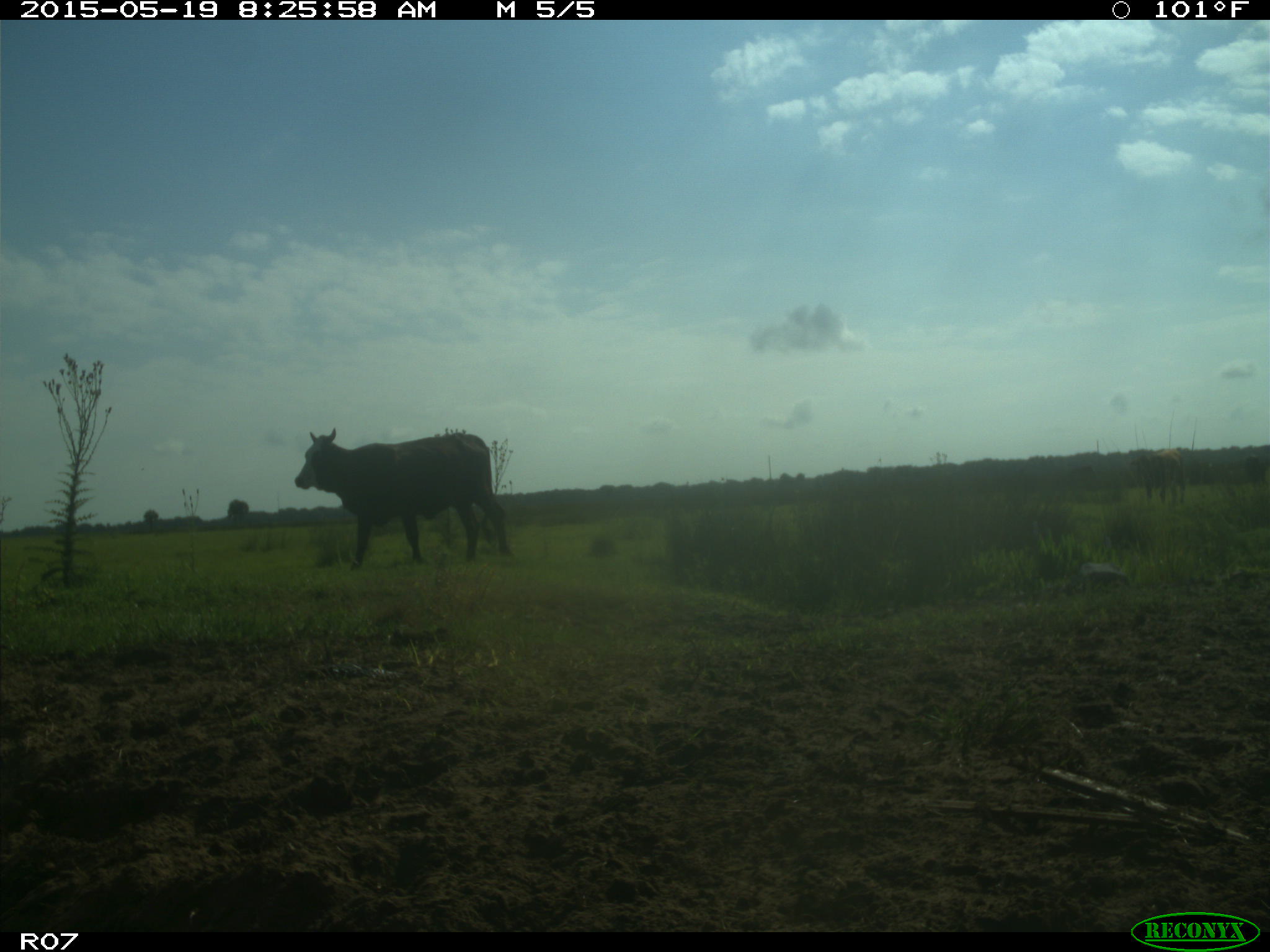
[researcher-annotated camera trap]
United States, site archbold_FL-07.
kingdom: Animalia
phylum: Chordata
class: Mammalia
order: Artiodactyla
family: Bovidae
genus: Bos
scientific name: Bos taurus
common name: domestic cow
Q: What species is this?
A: Bos taurus (domestic cow).